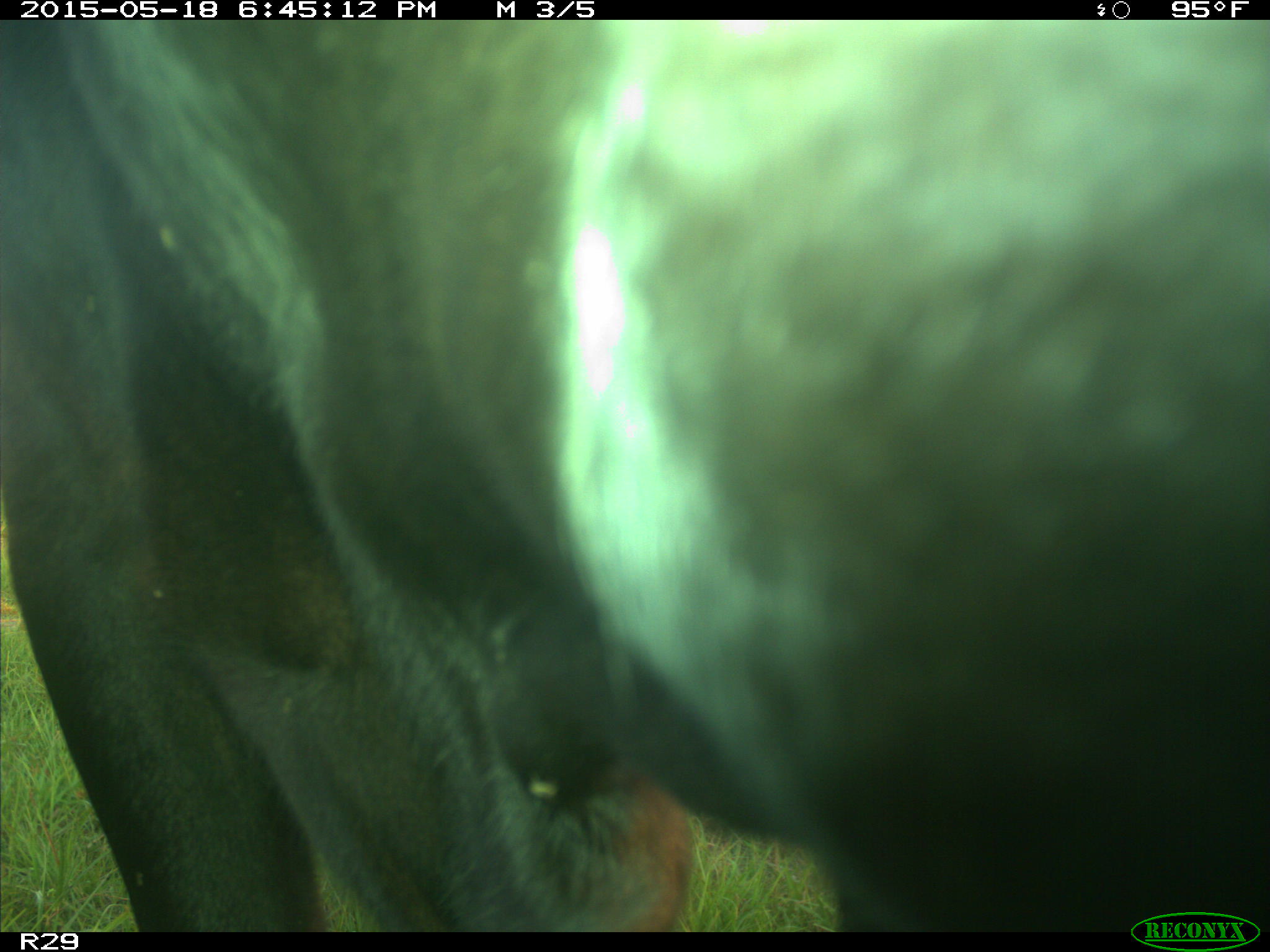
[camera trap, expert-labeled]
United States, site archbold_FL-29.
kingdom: Animalia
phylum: Chordata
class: Mammalia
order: Artiodactyla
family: Bovidae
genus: Bos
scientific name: Bos taurus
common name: domestic cow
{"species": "Bos taurus (domestic cow)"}